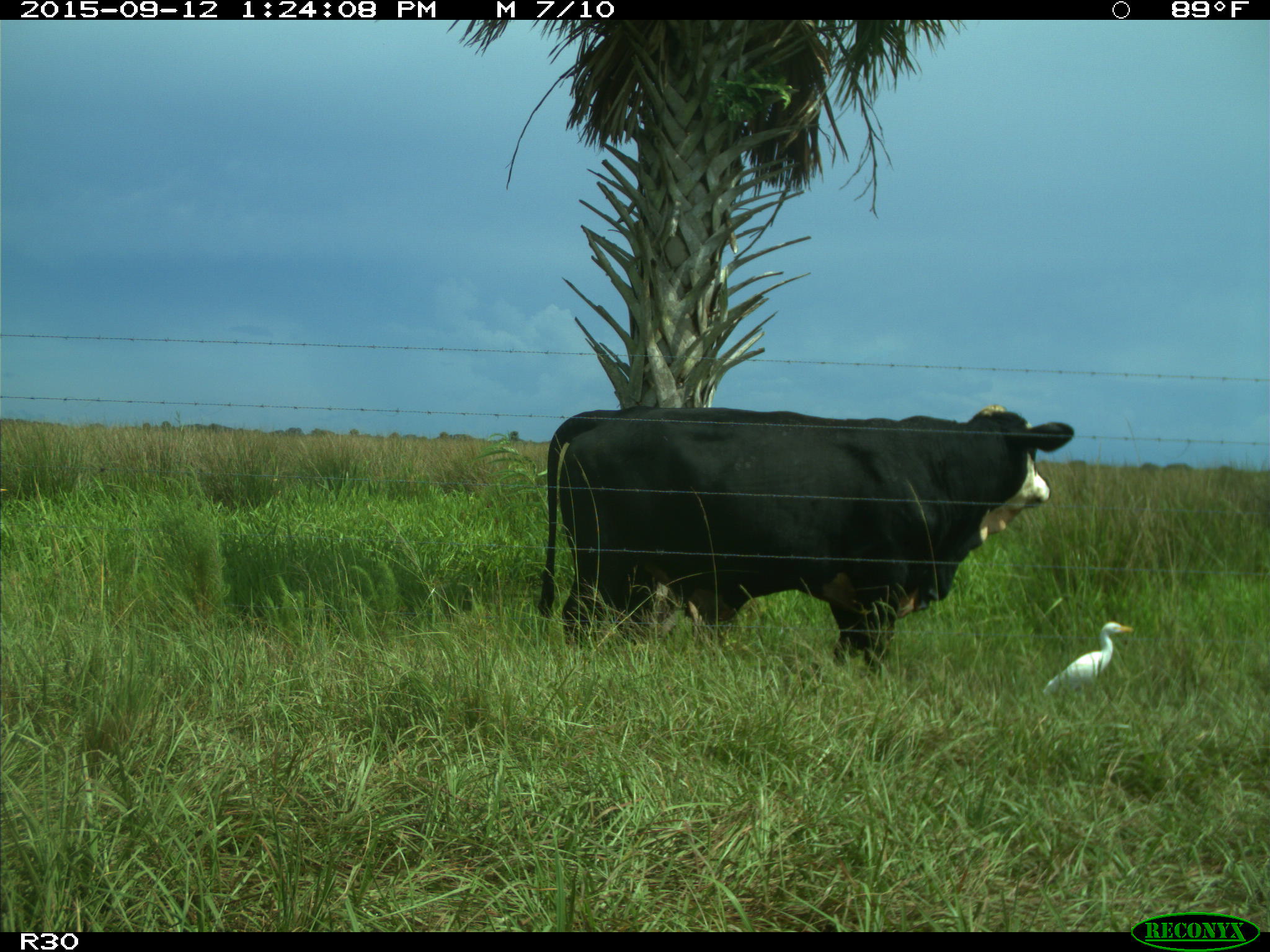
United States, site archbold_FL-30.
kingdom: Animalia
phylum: Chordata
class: Mammalia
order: Artiodactyla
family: Bovidae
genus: Bos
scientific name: Bos taurus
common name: domestic cow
Bos taurus (domestic cow).